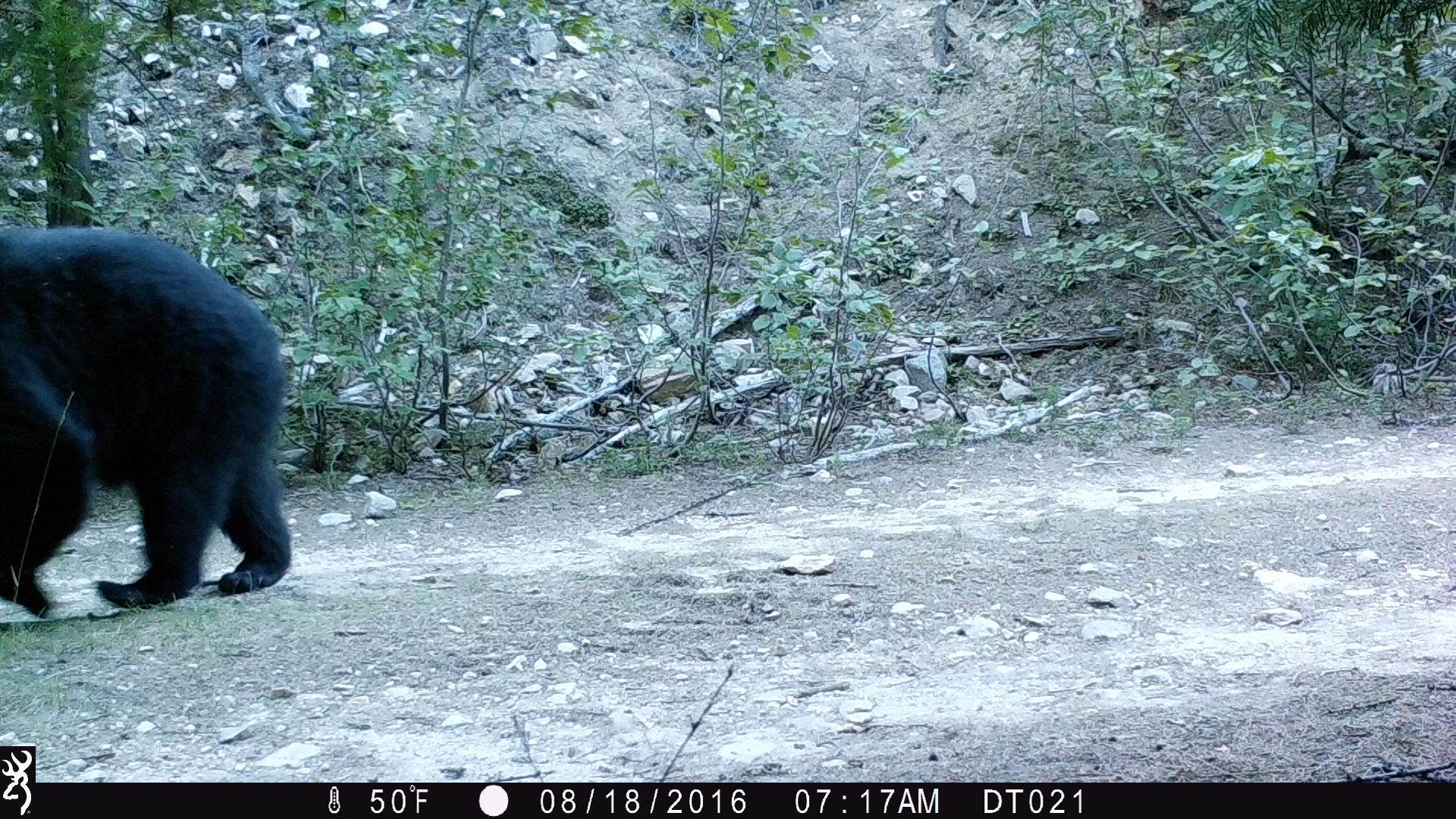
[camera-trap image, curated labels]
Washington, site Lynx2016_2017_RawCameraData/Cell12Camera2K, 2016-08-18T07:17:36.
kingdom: Animalia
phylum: Chordata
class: Mammalia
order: Carnivora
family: Ursidae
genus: Ursus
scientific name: Ursus americanus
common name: american black bear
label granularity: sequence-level